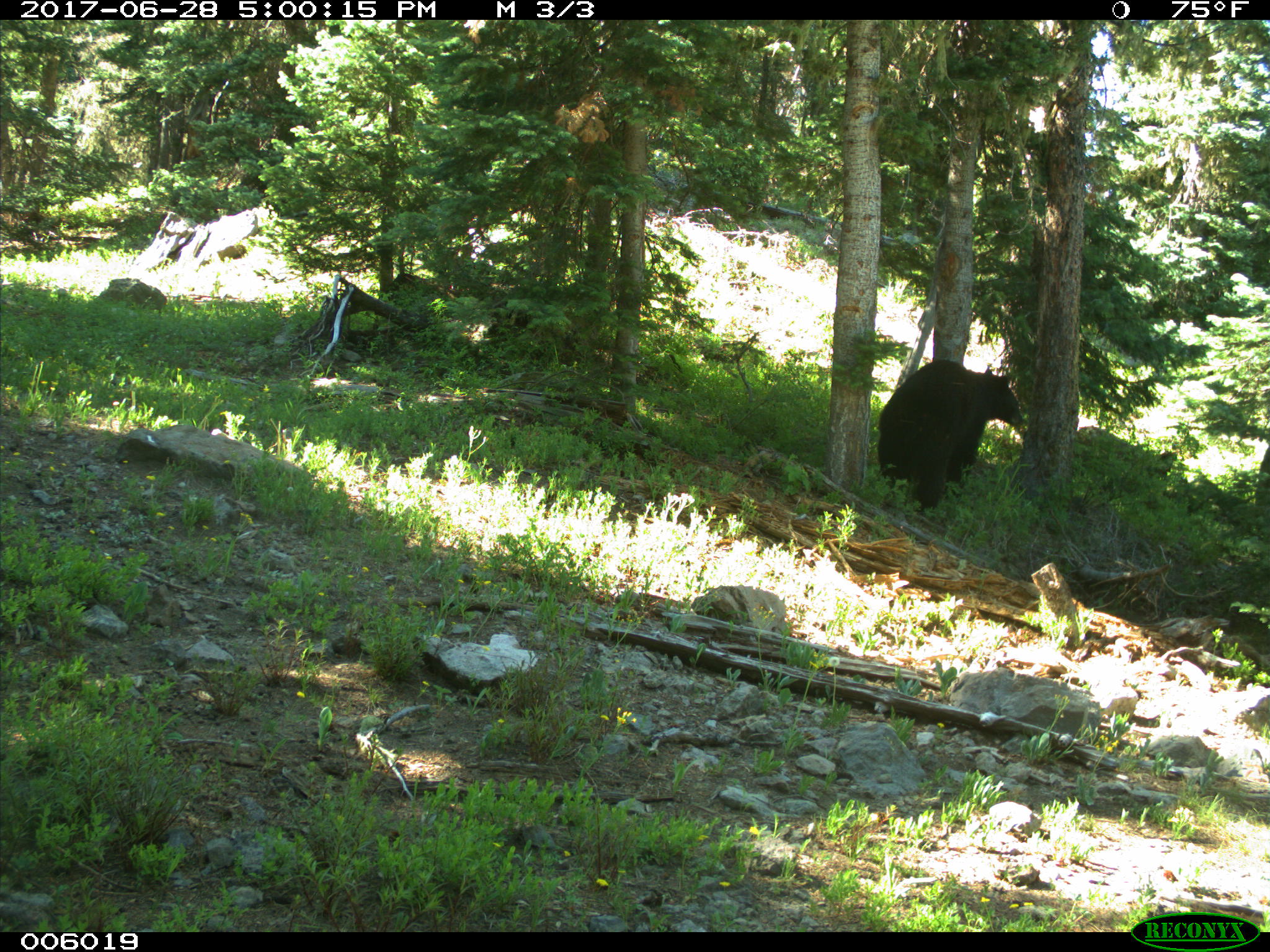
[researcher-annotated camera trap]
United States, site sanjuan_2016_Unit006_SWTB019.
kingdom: Animalia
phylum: Chordata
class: Mammalia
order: Carnivora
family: Ursidae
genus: Ursus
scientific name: Ursus americanus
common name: american black bear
Ursus americanus (american black bear).